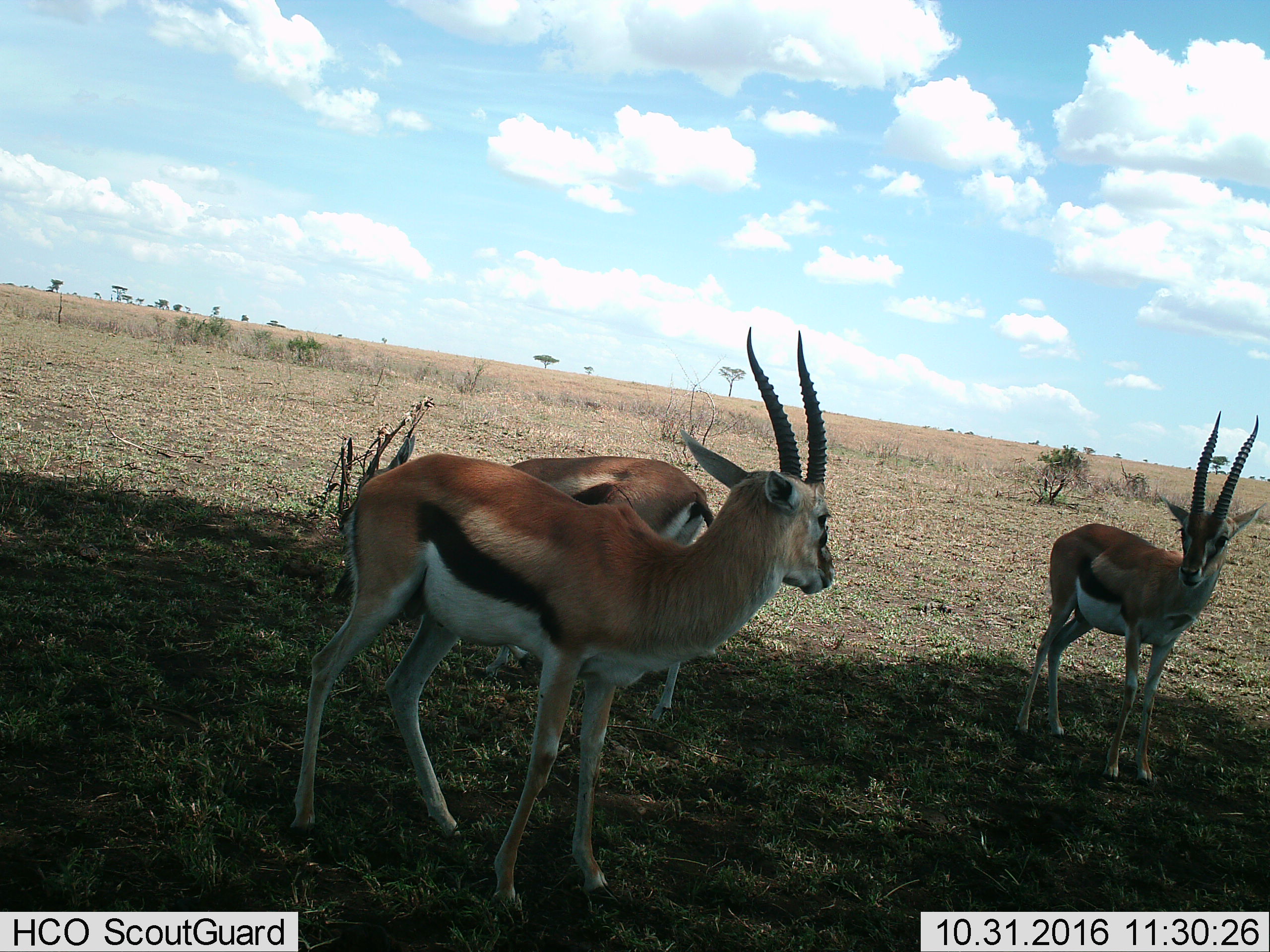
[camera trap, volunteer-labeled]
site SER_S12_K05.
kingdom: Animalia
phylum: Chordata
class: Mammalia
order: Artiodactyla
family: Bovidae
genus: Eudorcas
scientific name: Eudorcas thomsonii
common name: thomson's gazelle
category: gazellethomsons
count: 3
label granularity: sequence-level